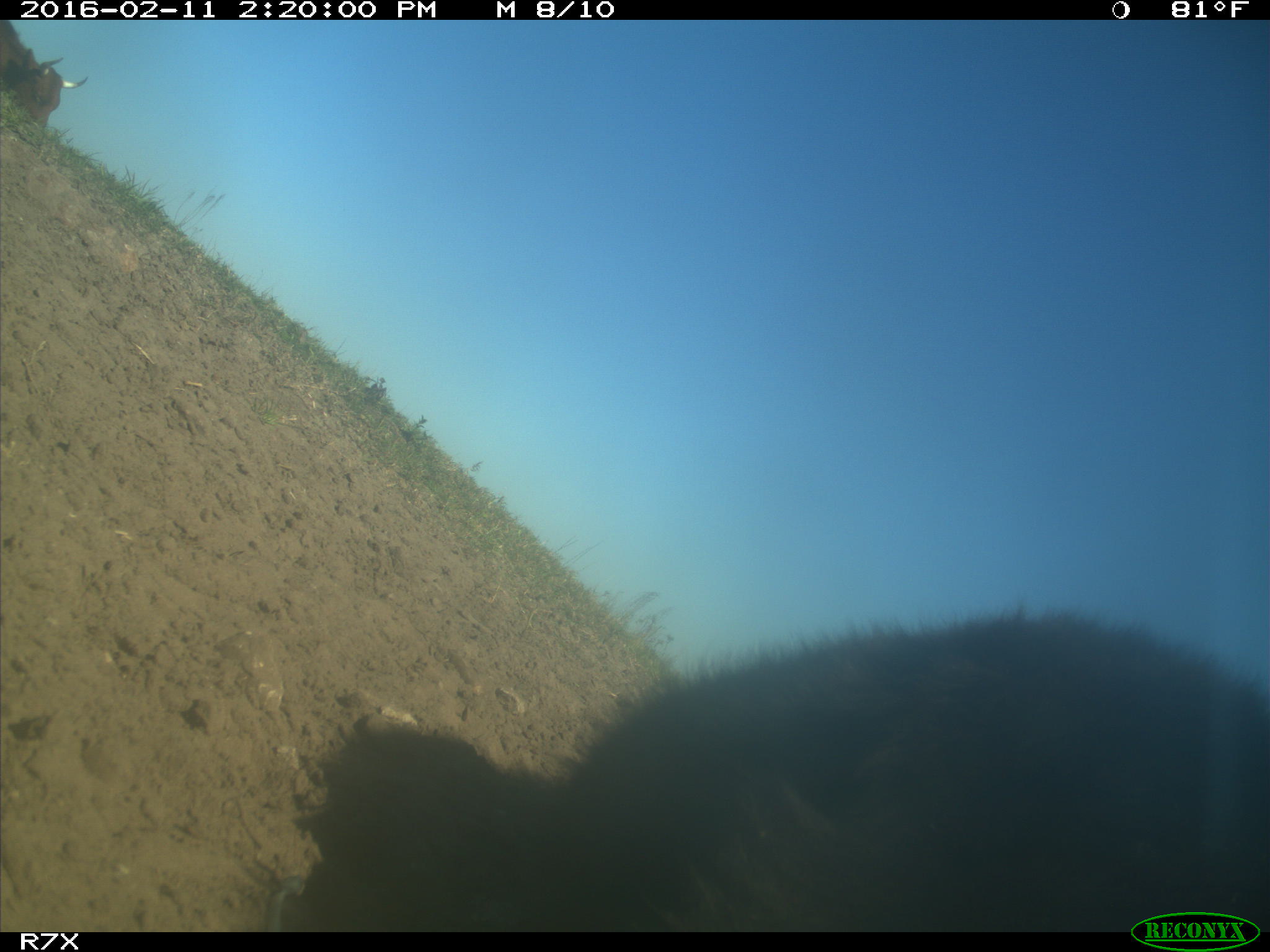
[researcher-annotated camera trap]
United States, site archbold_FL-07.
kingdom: Animalia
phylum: Chordata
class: Mammalia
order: Artiodactyla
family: Bovidae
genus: Bos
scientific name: Bos taurus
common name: domestic cow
Bos taurus (domestic cow).